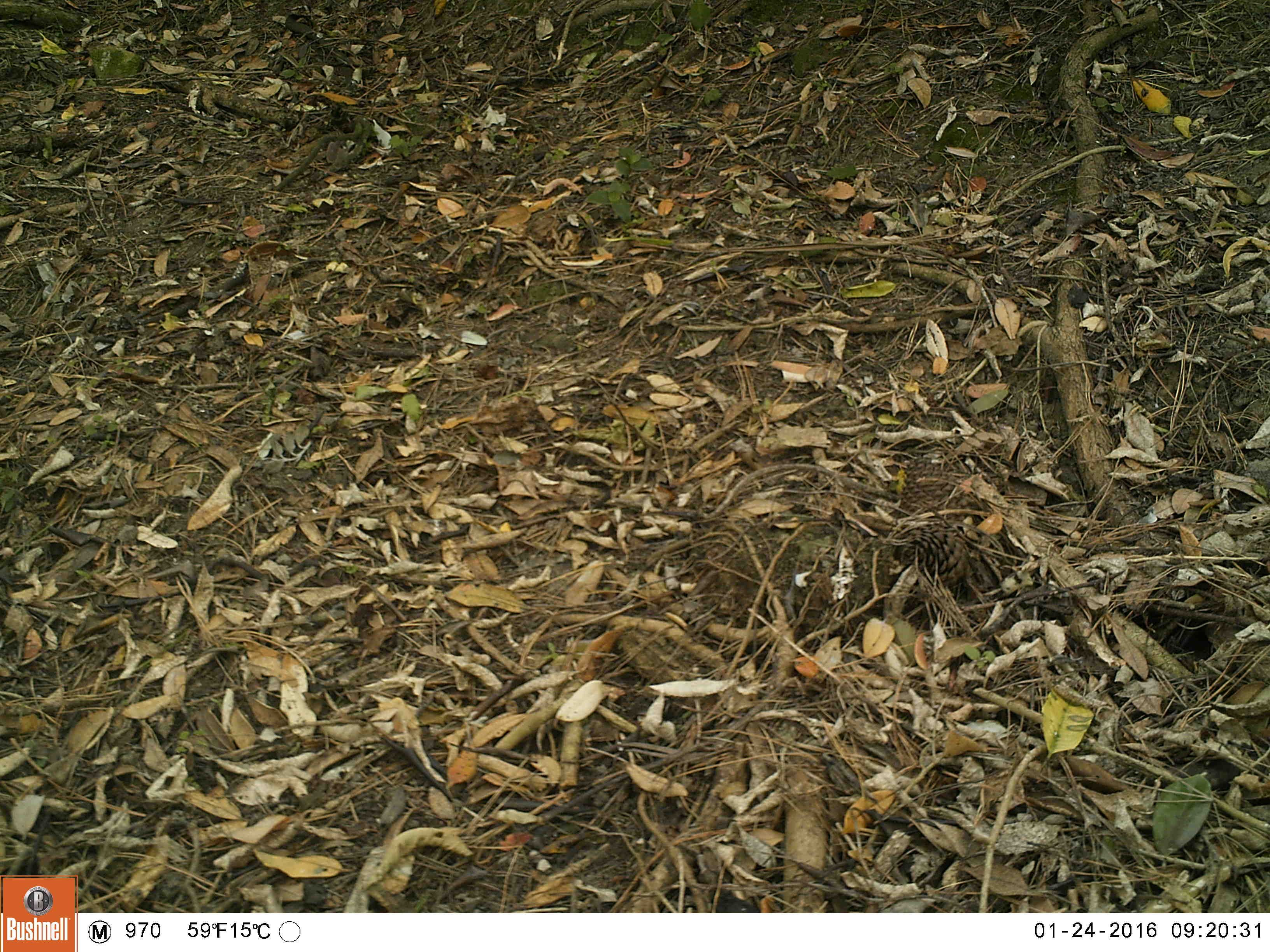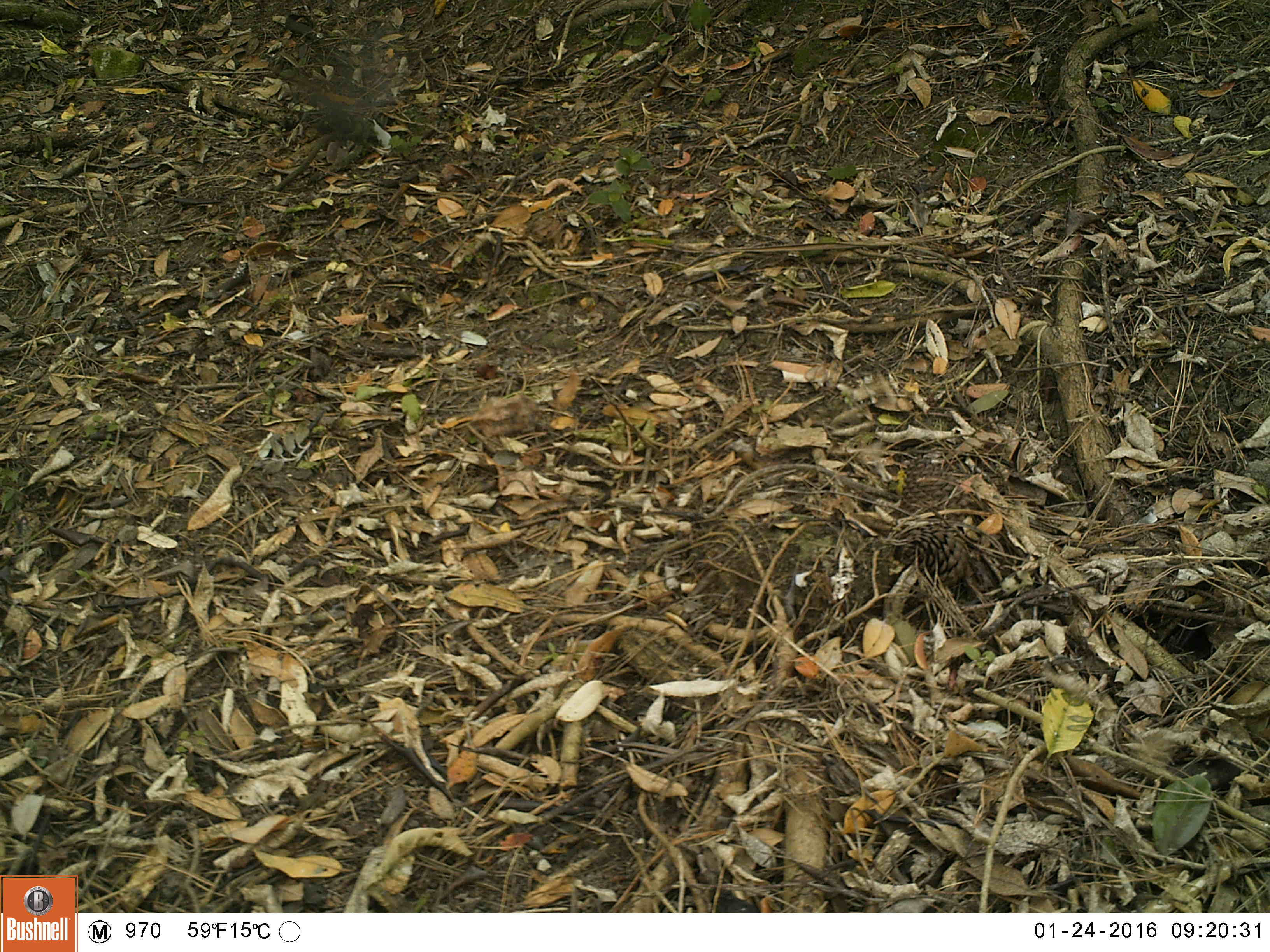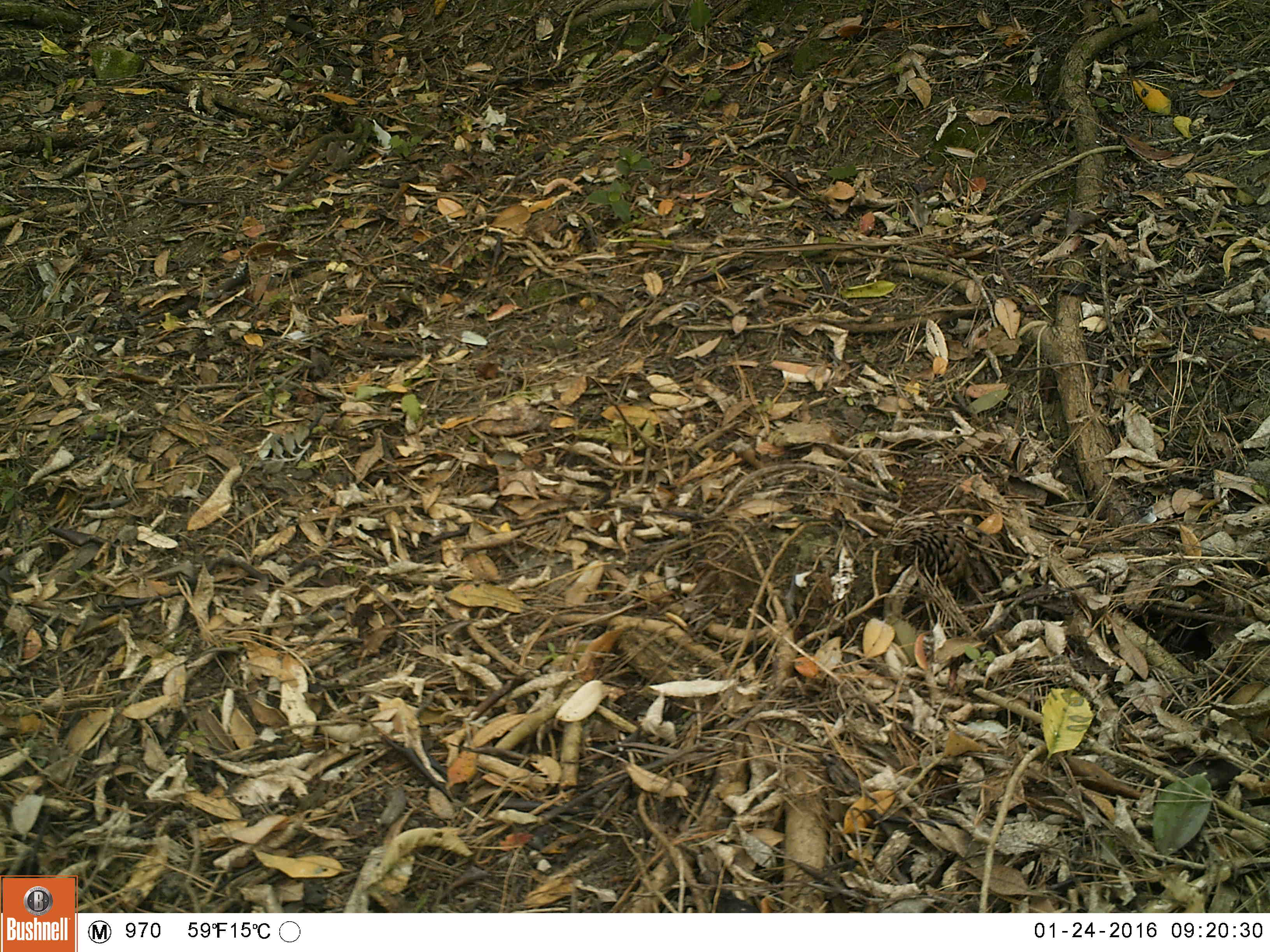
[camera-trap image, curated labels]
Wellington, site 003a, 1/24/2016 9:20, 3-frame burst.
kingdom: Animalia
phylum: Chordata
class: Aves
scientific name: Aves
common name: bird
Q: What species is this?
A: Bird (Aves).